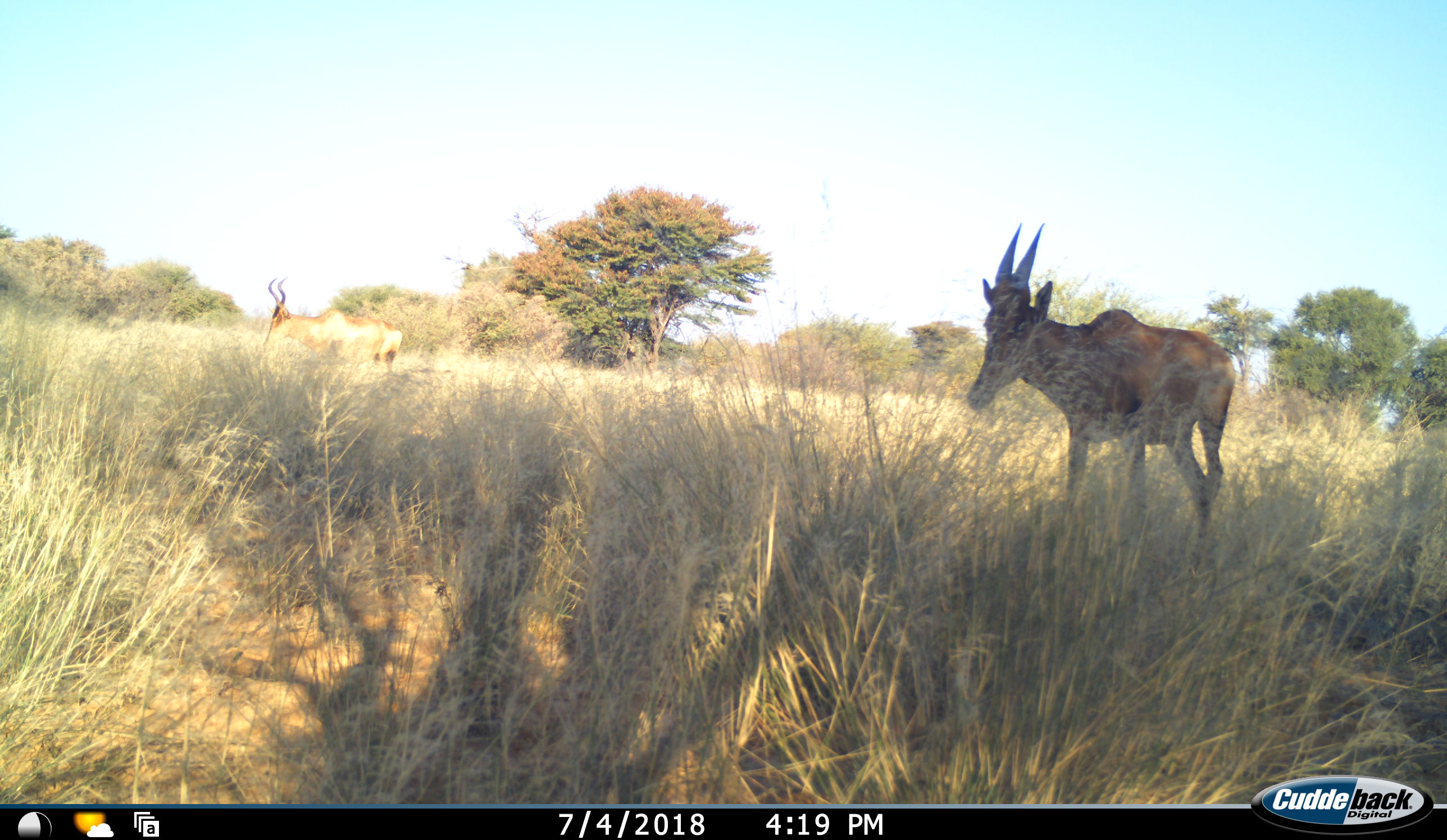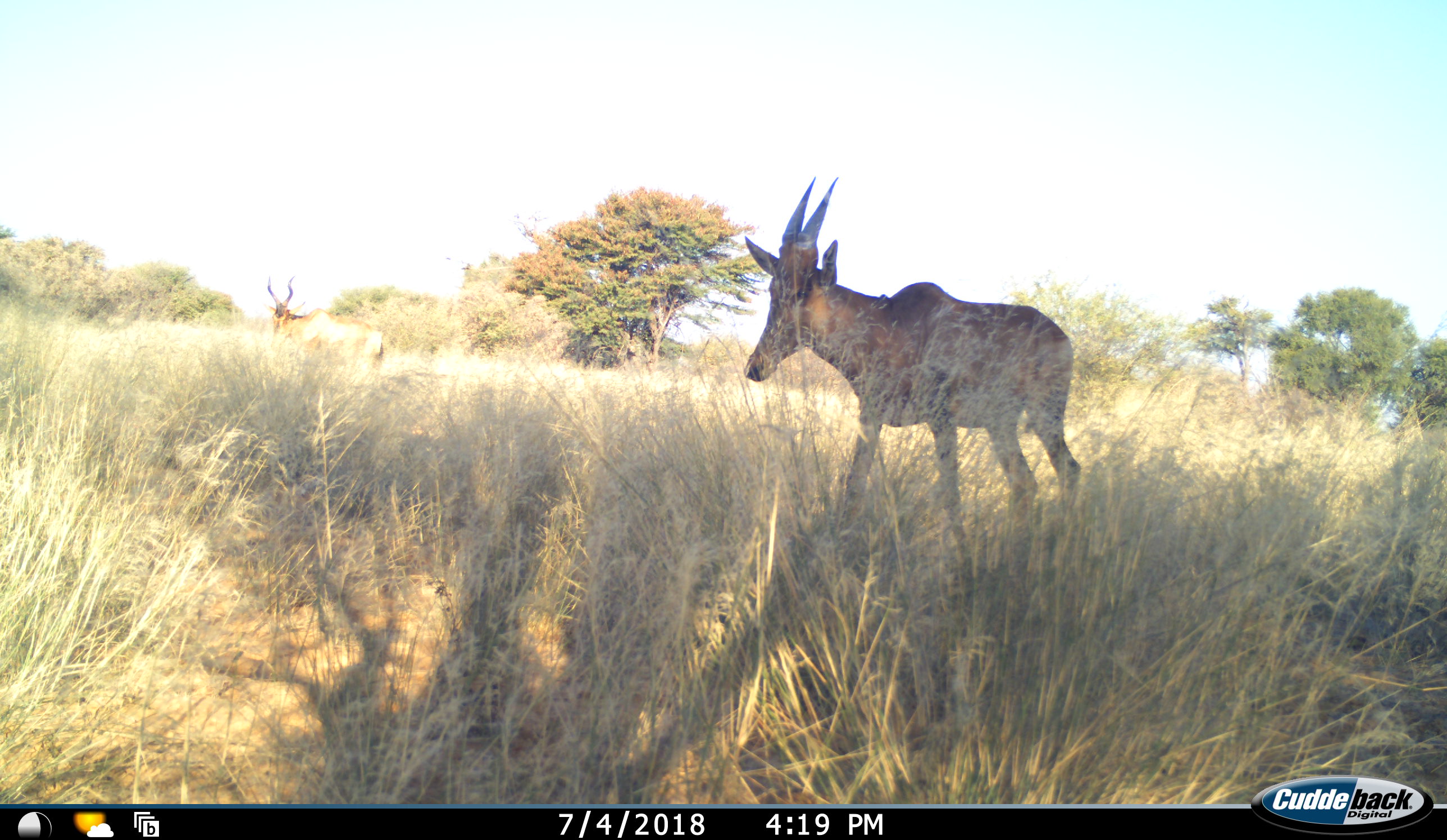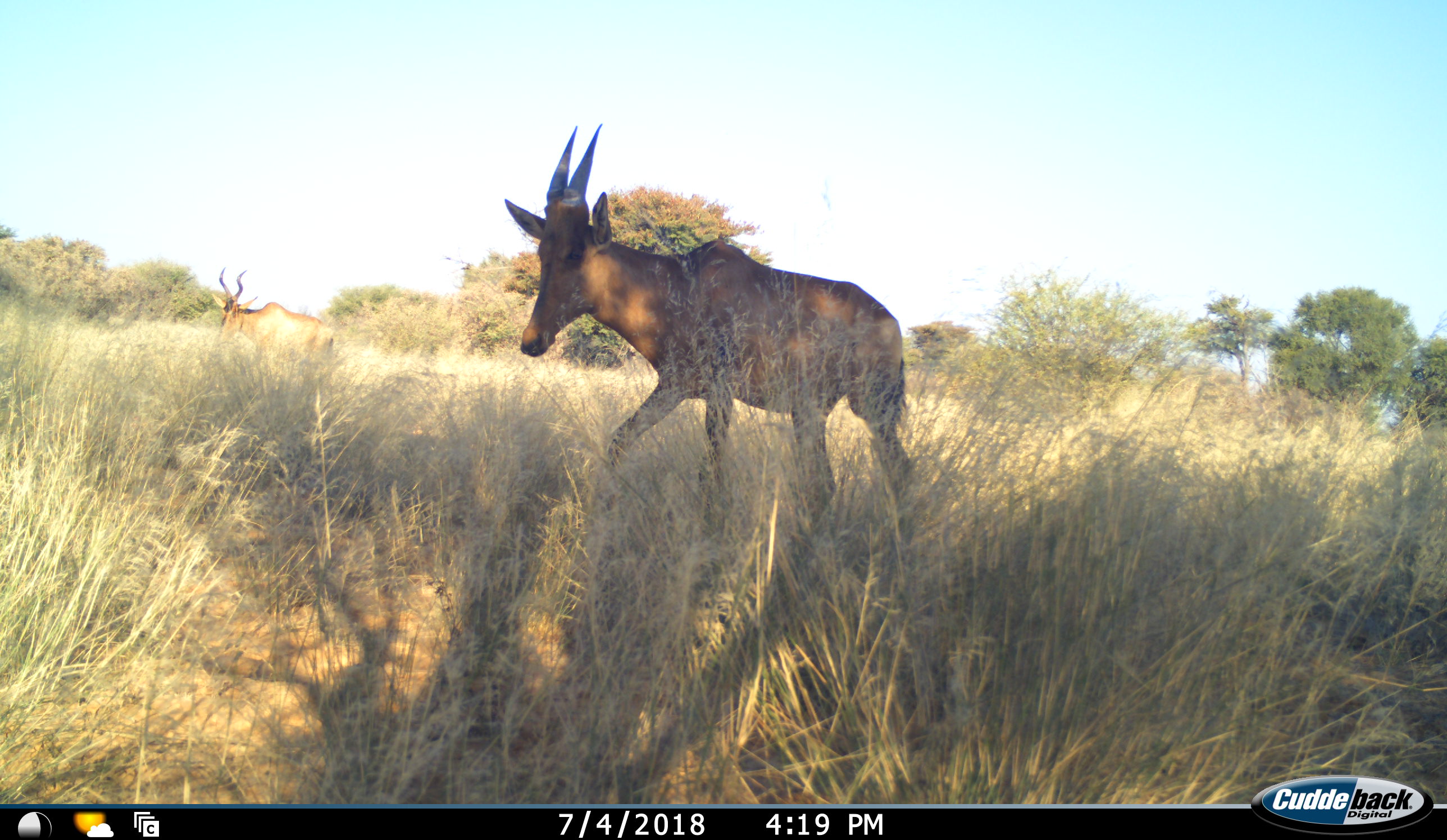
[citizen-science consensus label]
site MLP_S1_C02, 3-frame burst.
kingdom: Animalia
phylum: Chordata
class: Mammalia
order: Artiodactyla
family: Bovidae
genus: Alcelaphus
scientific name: Alcelaphus buselaphus caama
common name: red hartebeest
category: hartebeestred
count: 2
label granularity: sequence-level